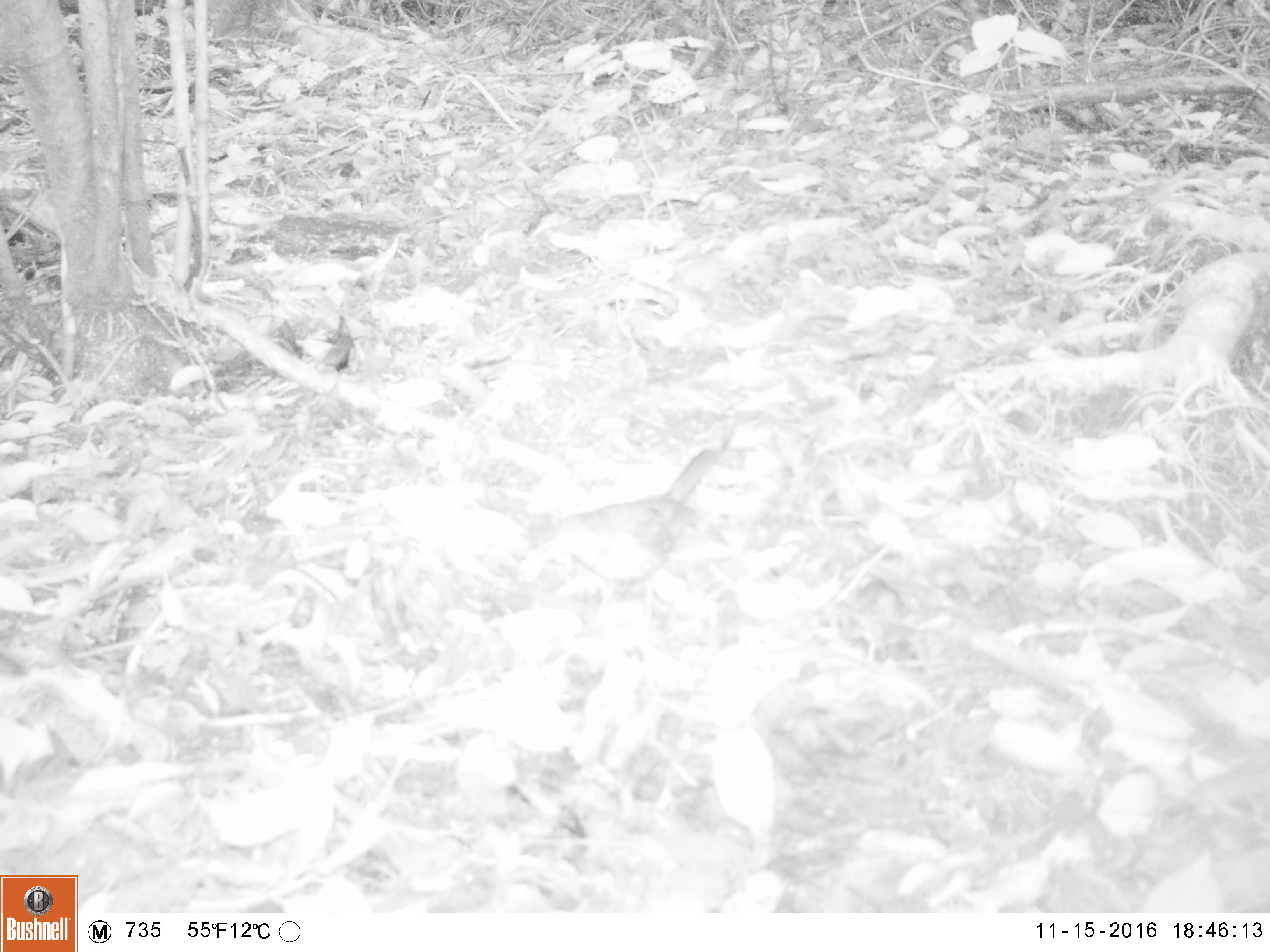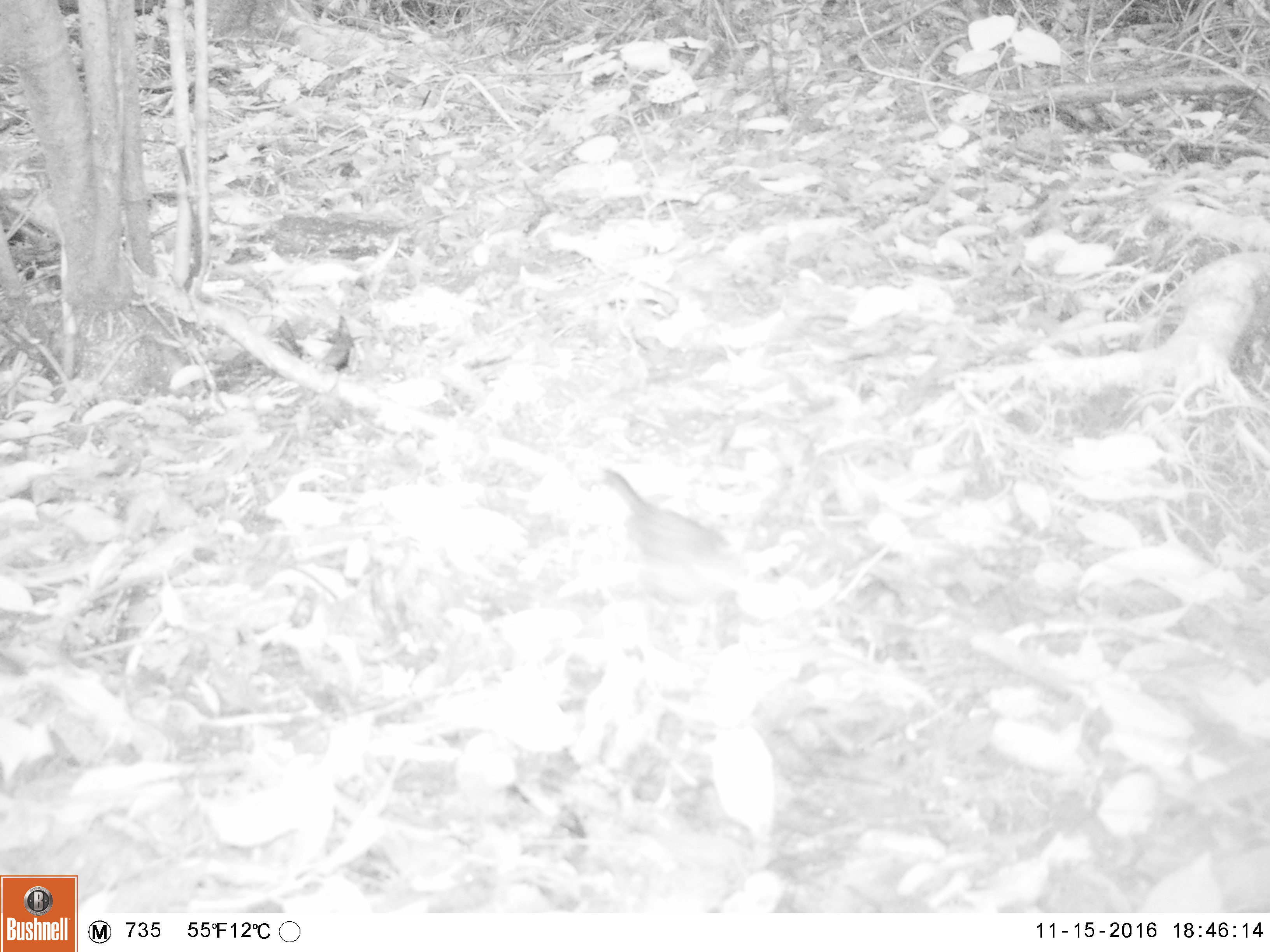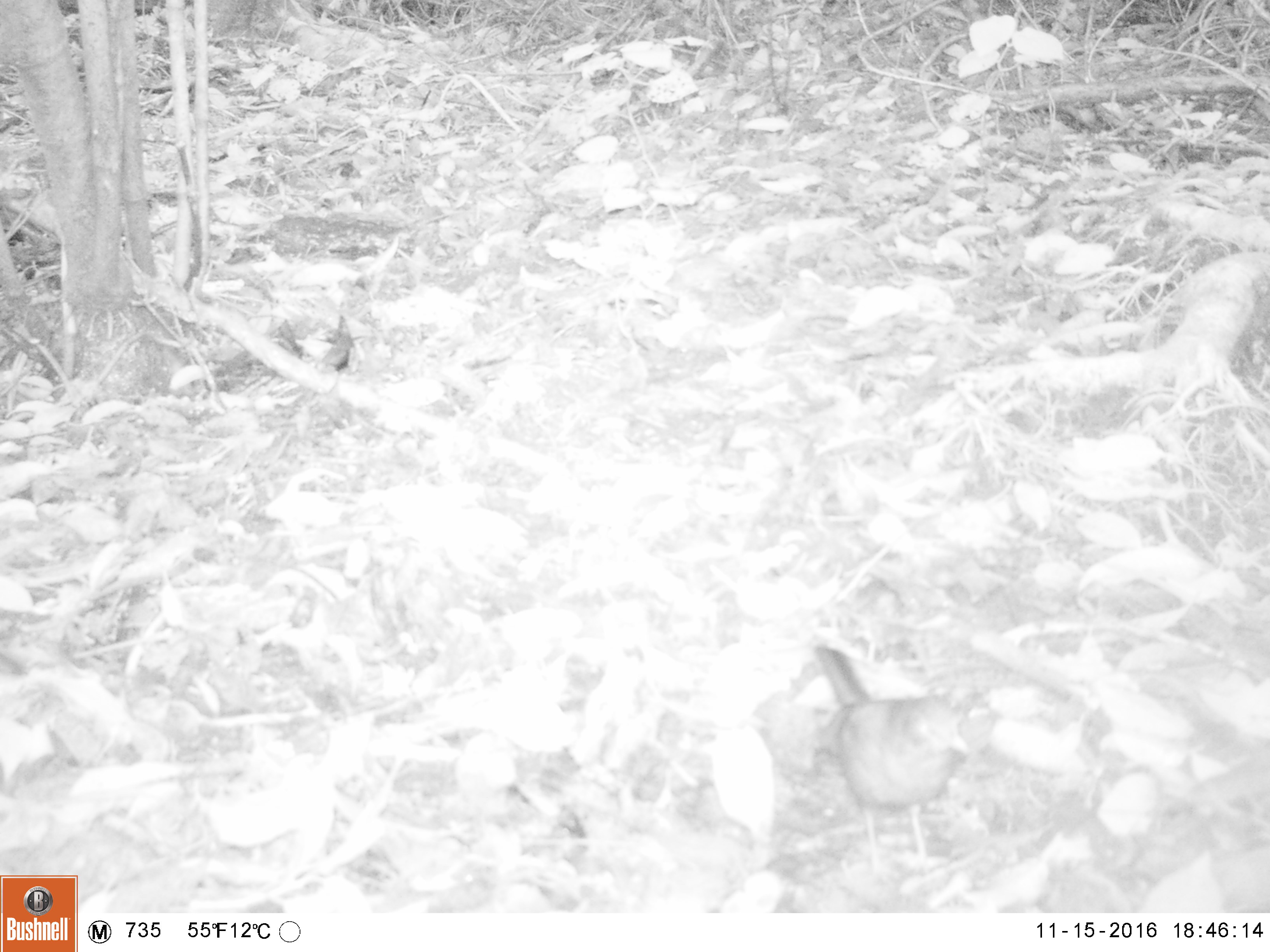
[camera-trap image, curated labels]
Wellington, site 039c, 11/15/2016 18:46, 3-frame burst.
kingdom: Animalia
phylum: Chordata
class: Aves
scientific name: Aves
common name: bird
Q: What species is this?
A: Bird (Aves).